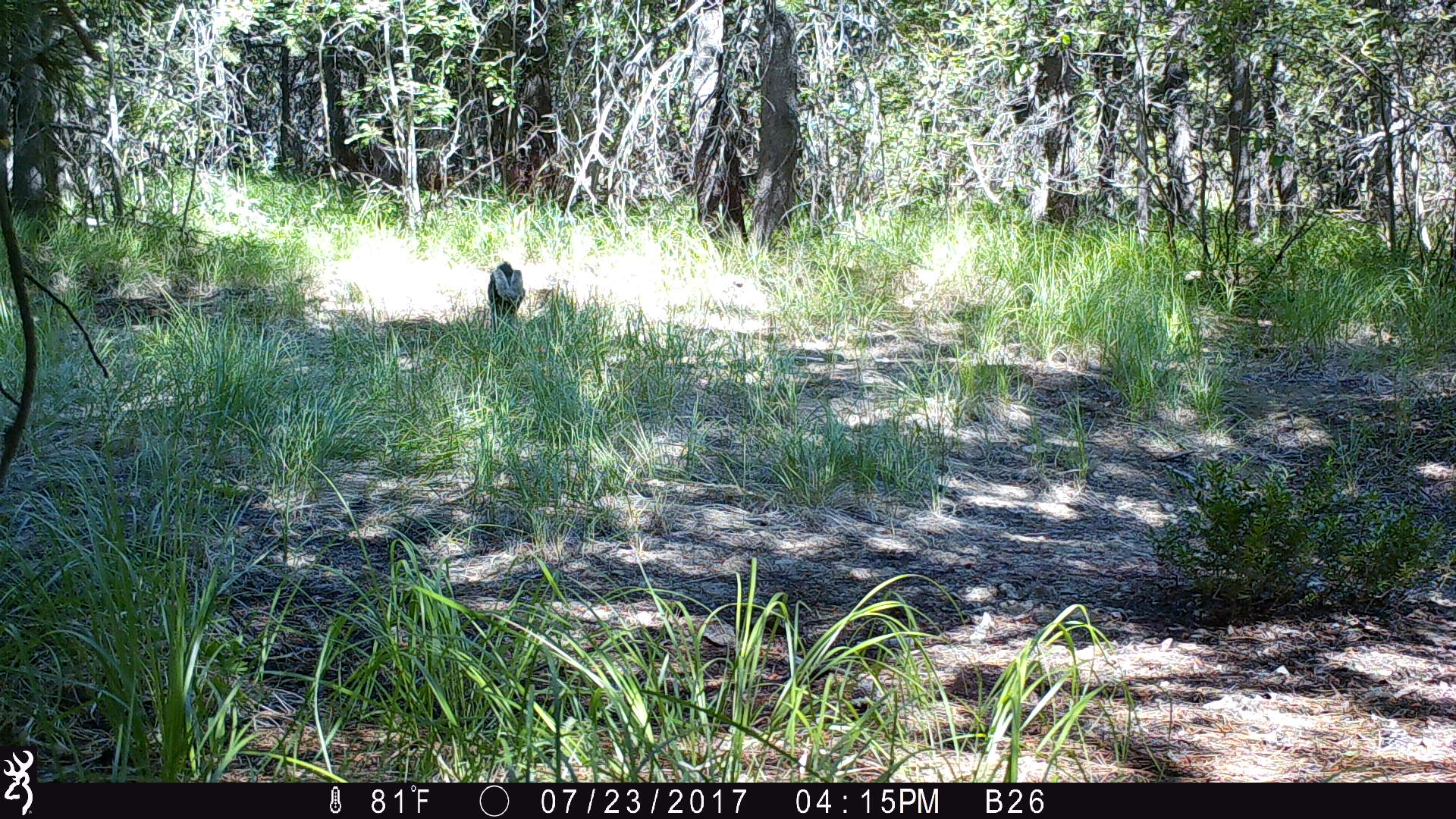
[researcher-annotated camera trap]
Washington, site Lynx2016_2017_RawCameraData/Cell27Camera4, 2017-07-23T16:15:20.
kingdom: Animalia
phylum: Chordata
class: Mammalia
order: Lagomorpha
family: Leporidae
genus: Lepus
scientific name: Lepus americanus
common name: snowshoe hare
Lepus americanus (snowshoe hare). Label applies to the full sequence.